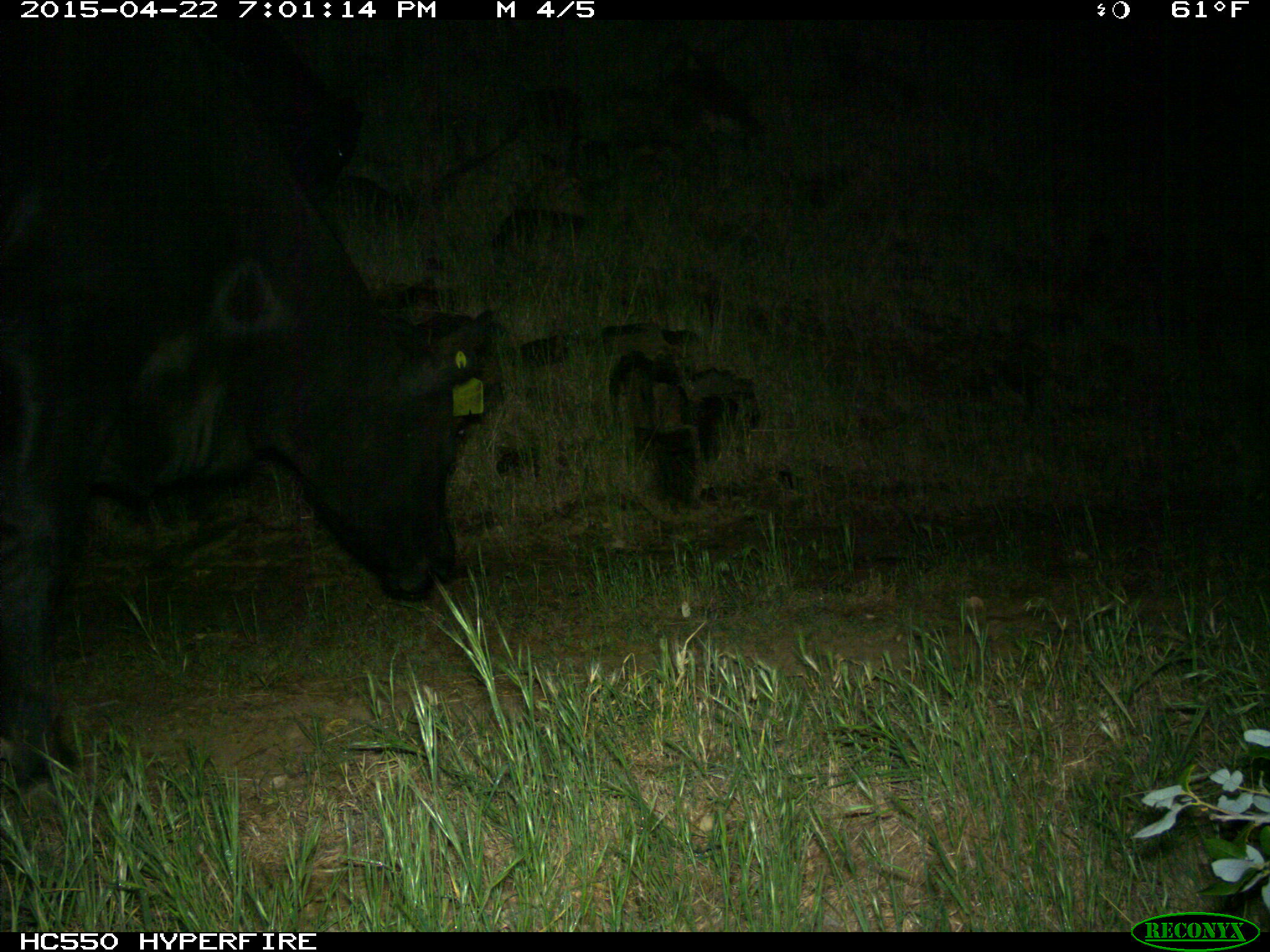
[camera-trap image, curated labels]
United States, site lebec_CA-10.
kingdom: Animalia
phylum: Chordata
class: Mammalia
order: Artiodactyla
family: Bovidae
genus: Bos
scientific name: Bos taurus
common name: domestic cow